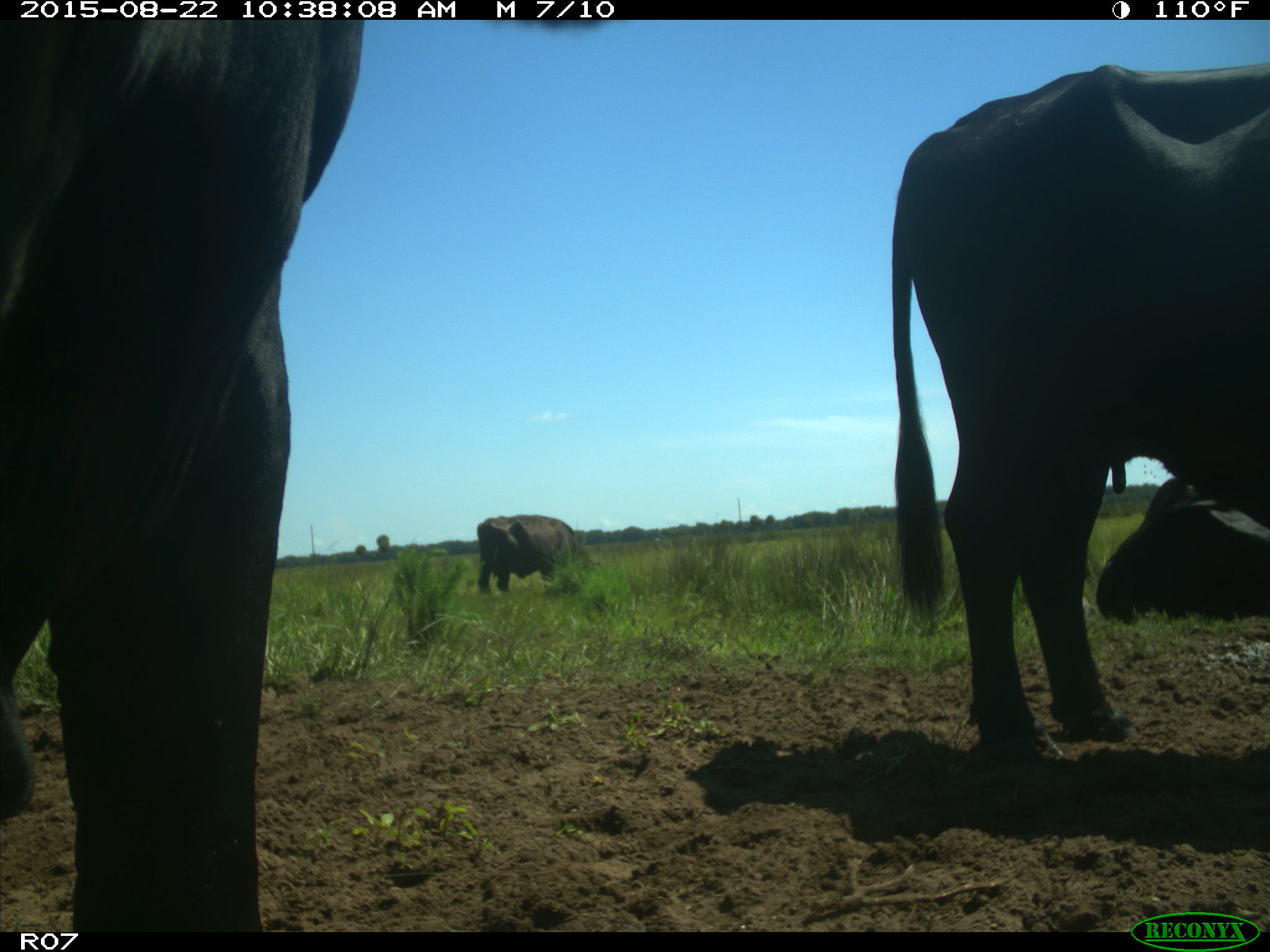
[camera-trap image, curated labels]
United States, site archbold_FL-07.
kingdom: Animalia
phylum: Chordata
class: Mammalia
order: Artiodactyla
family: Bovidae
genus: Bos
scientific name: Bos taurus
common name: domestic cow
Bos taurus (domestic cow).